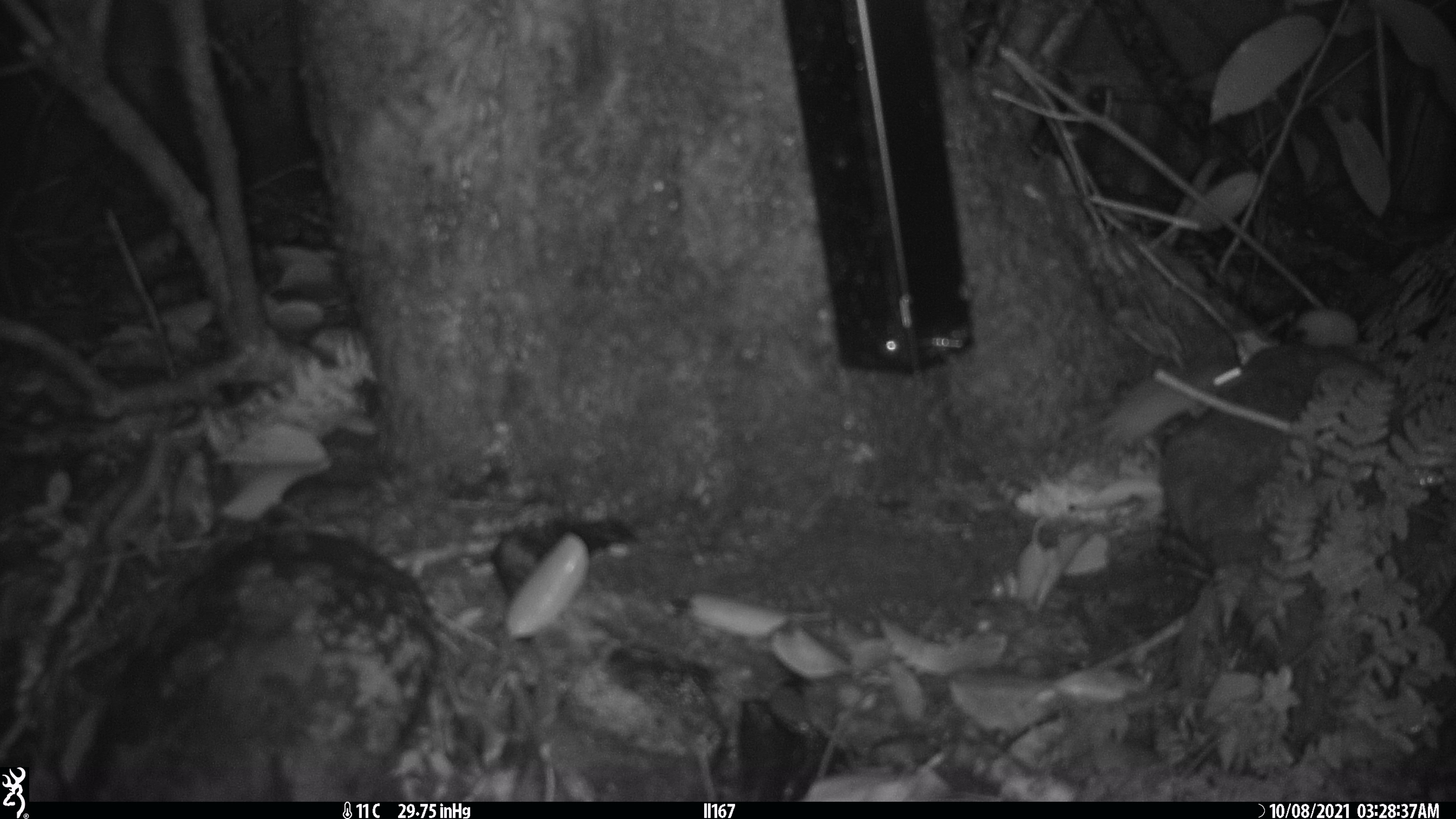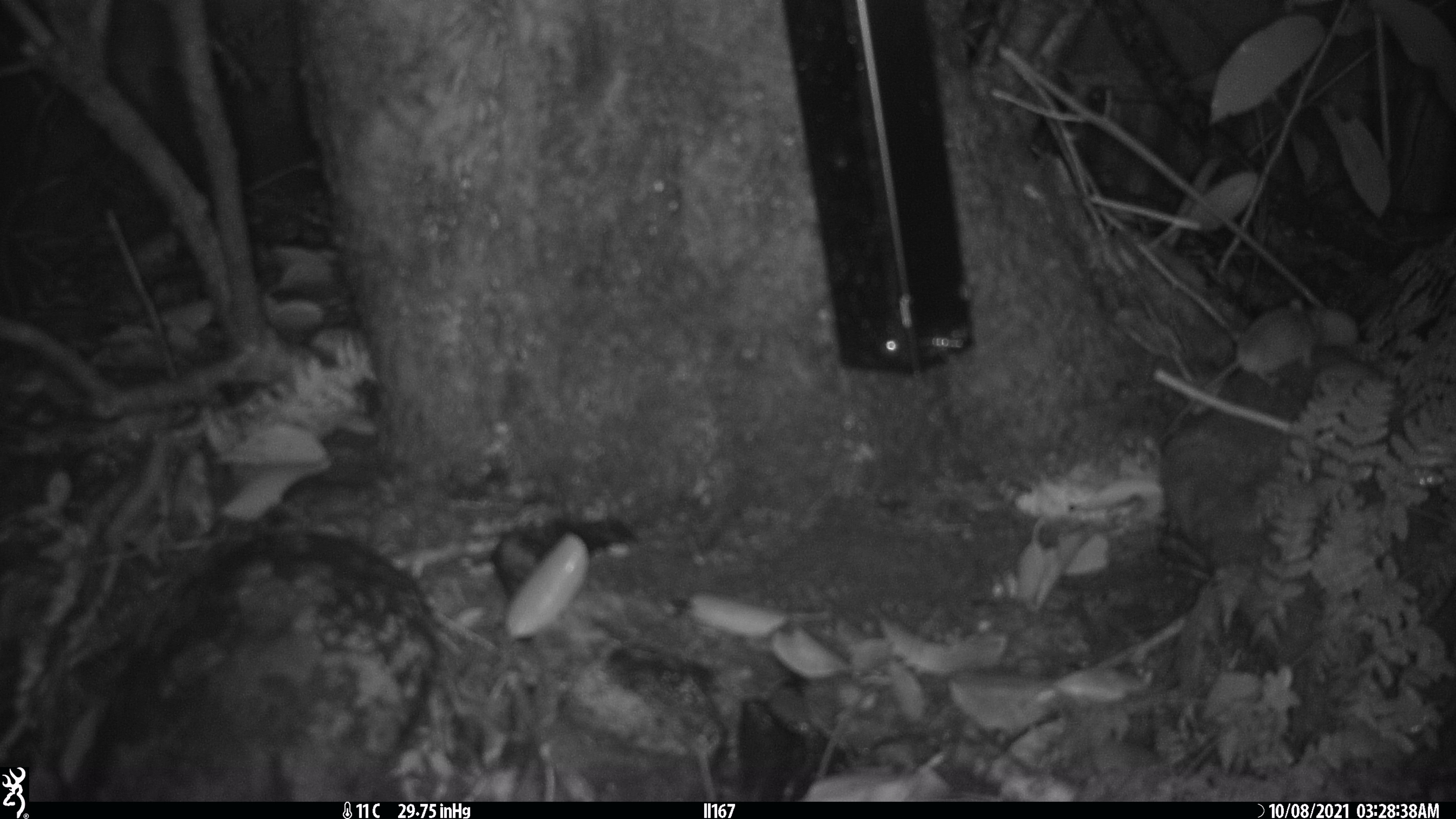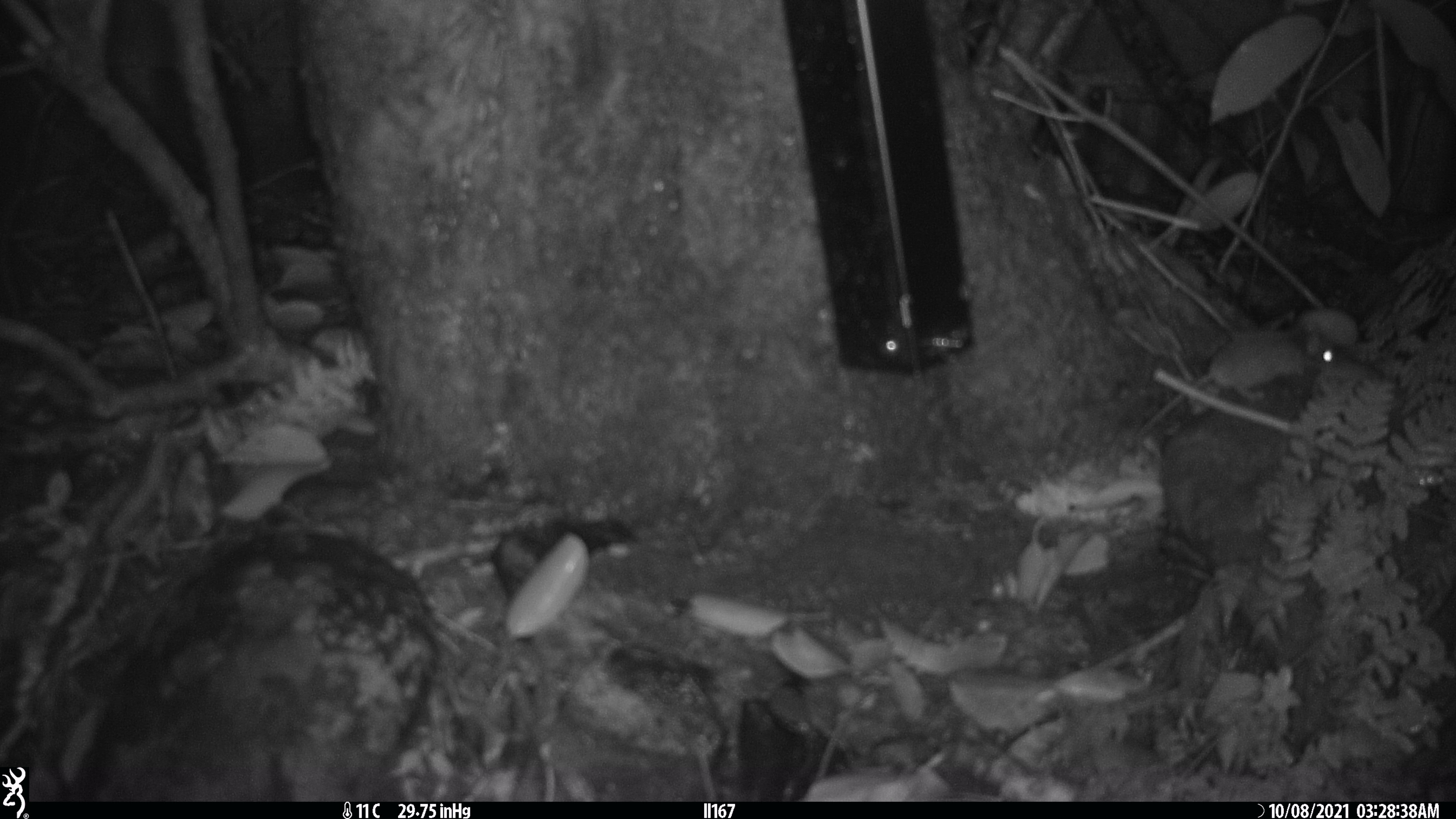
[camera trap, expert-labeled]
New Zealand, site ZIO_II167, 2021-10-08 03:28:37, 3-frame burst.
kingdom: Animalia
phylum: Chordata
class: Mammalia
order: Rodentia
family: Muridae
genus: Mus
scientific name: Mus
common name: mouse